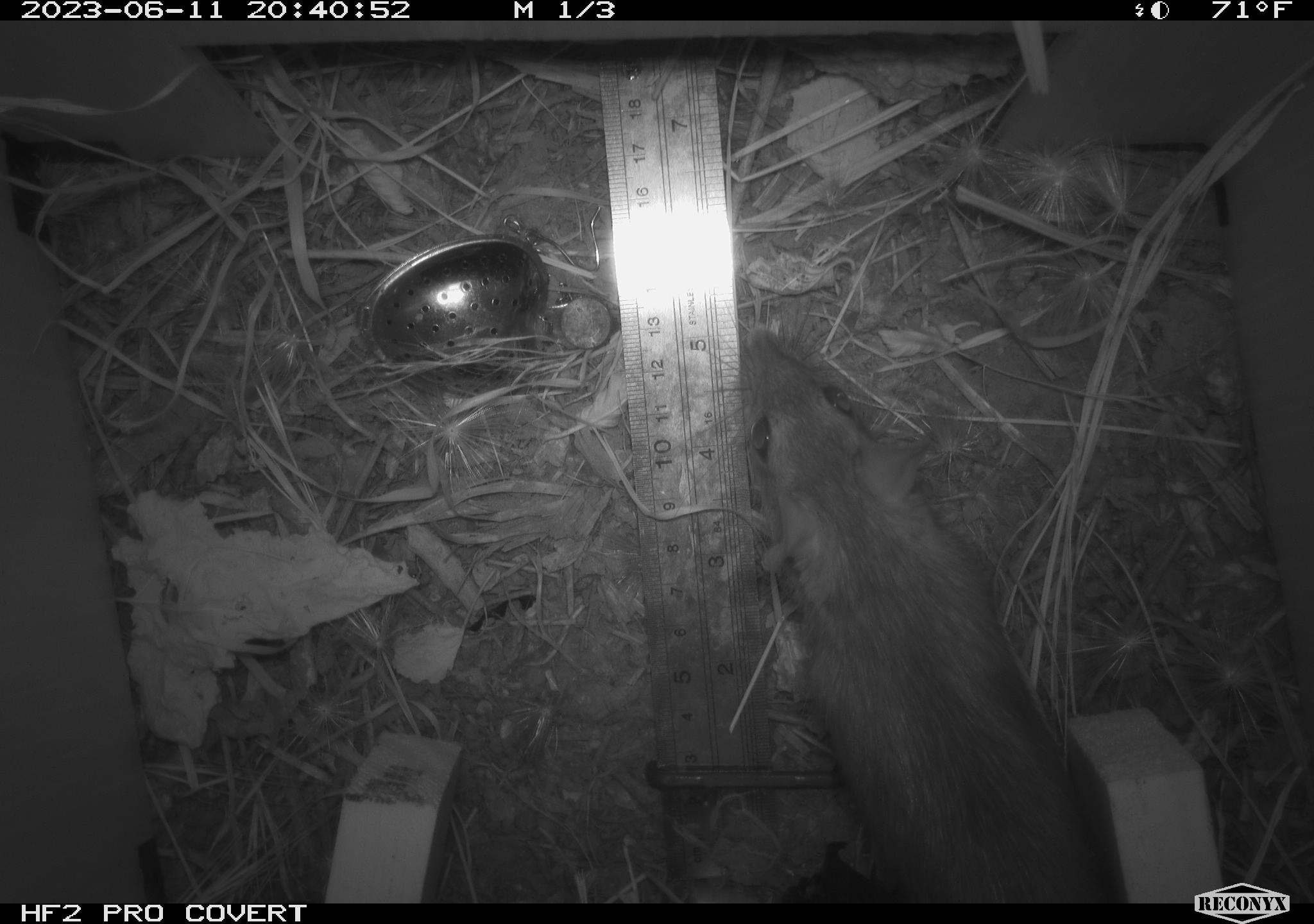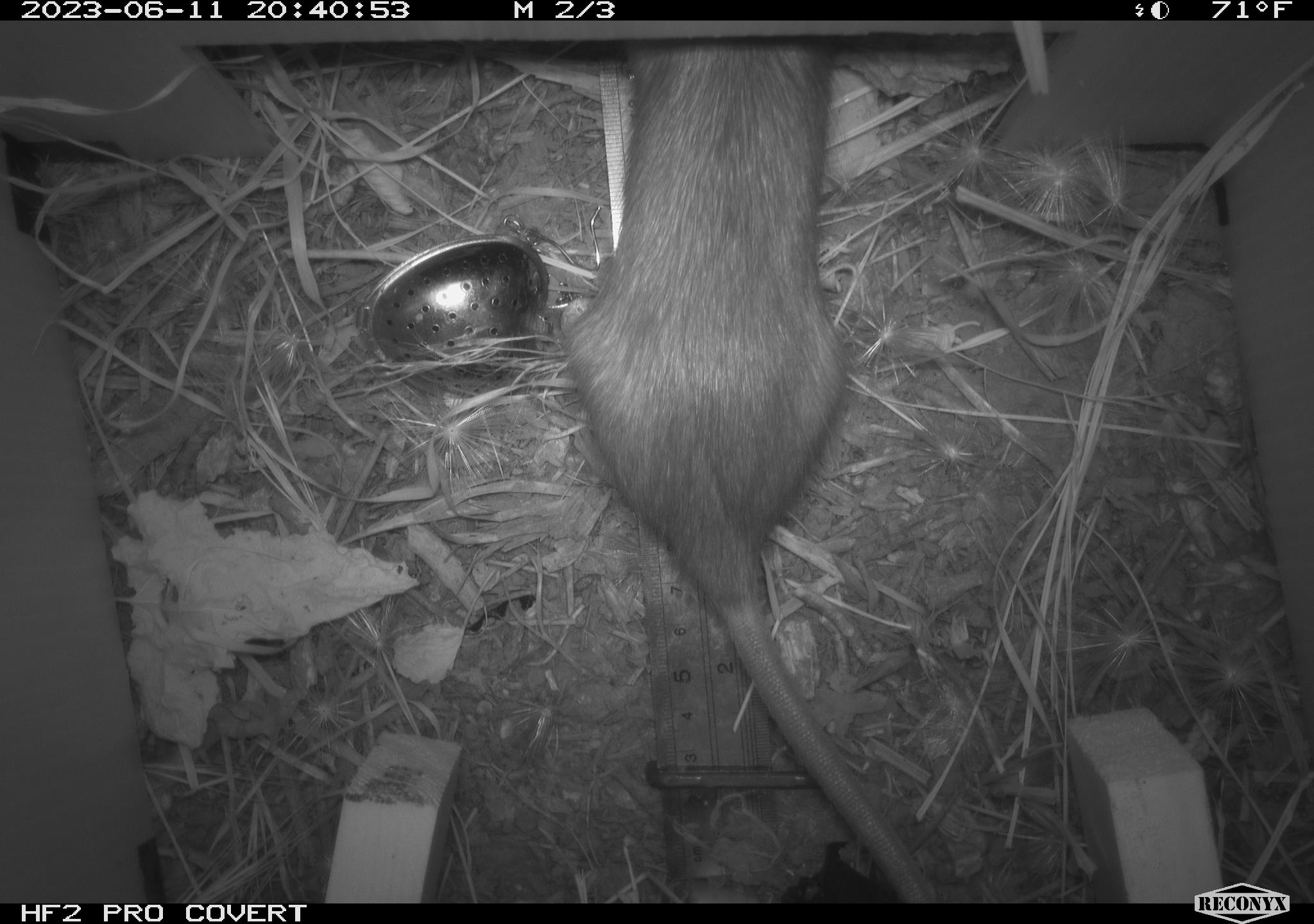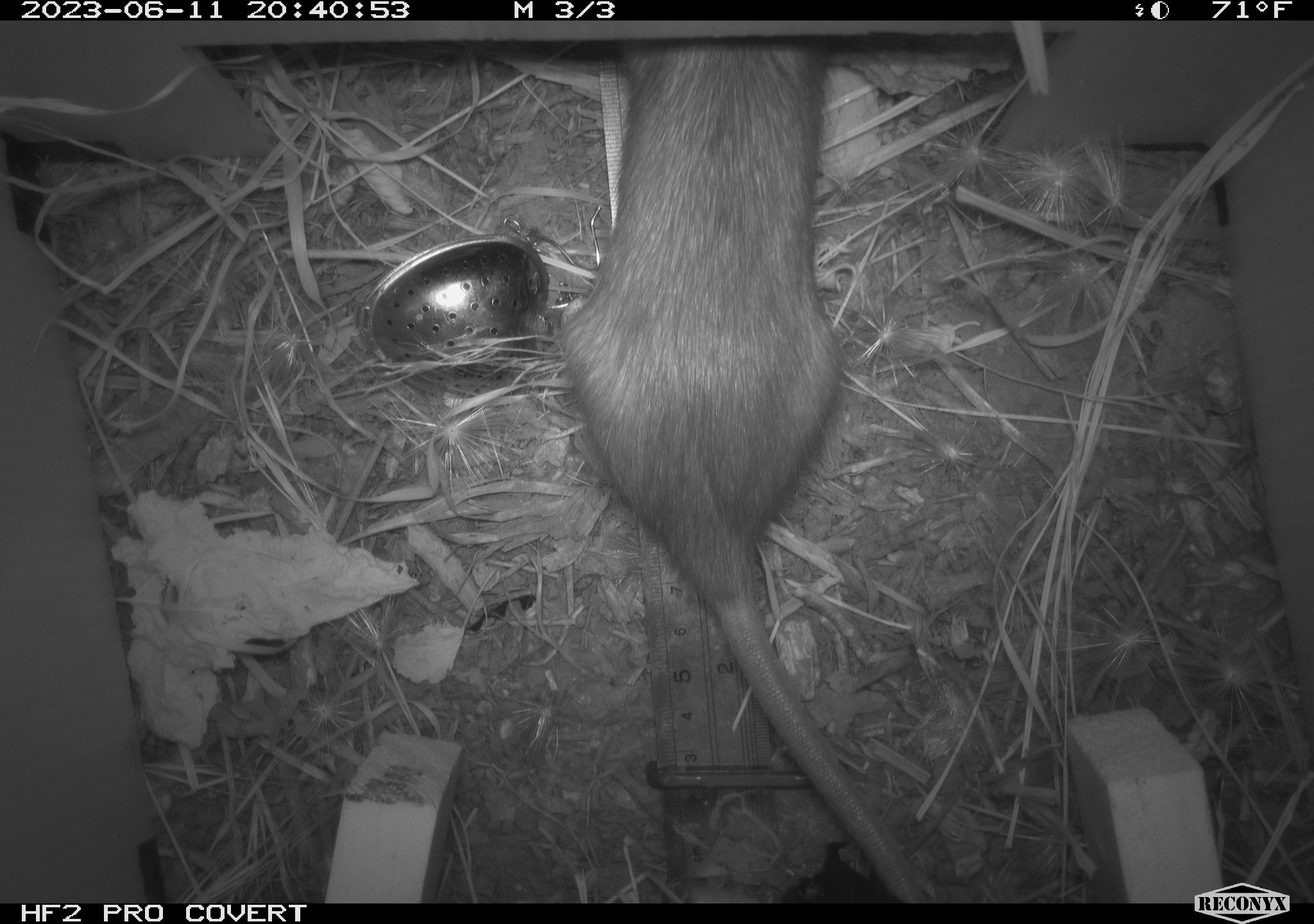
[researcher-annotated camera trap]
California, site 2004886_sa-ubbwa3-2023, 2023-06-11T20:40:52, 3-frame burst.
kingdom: Animalia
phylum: Chordata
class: Mammalia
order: Rodentia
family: Muridae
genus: Rattus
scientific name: Rattus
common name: rat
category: rattus species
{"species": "rattus species (rat) (Rattus)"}